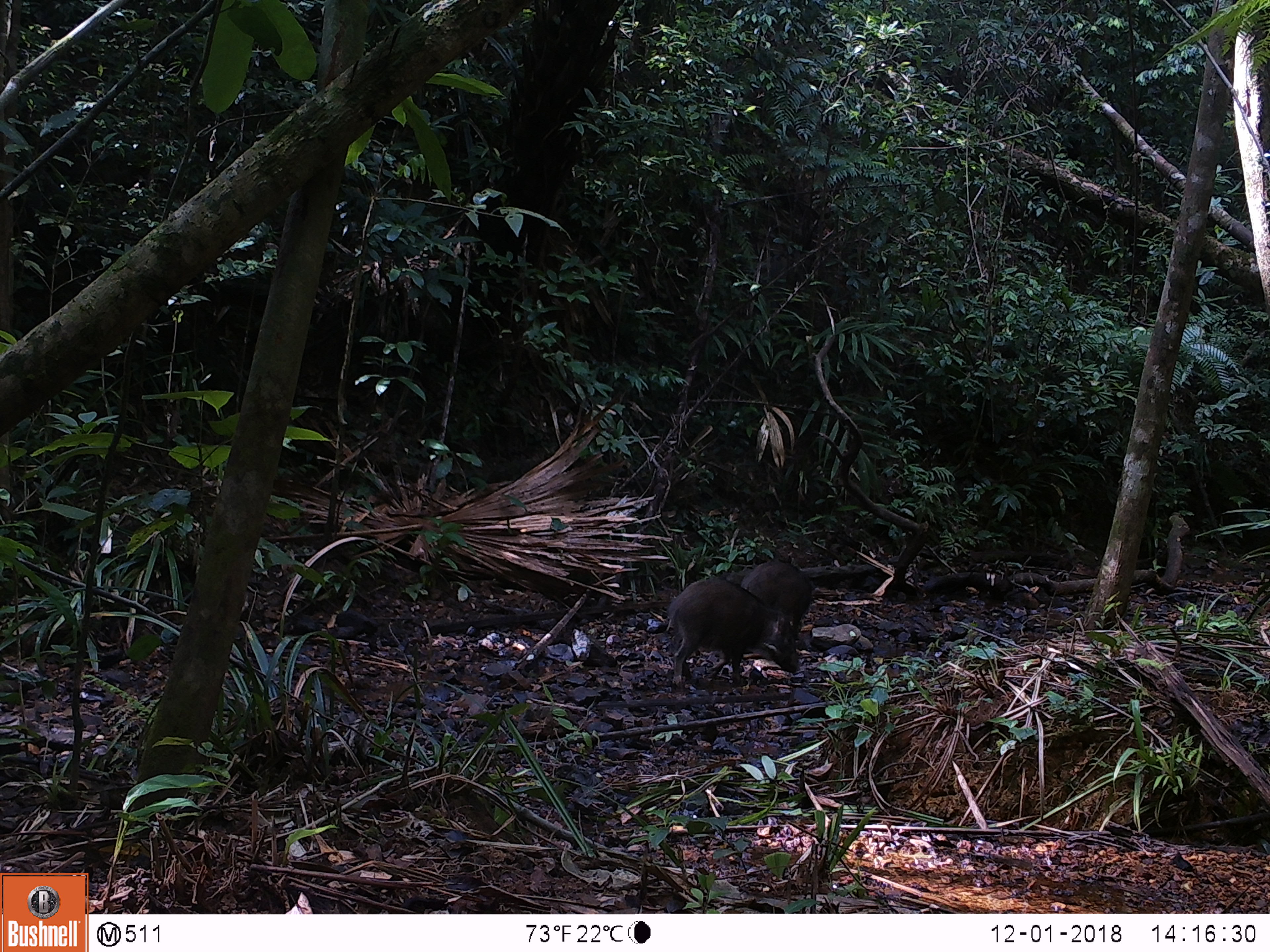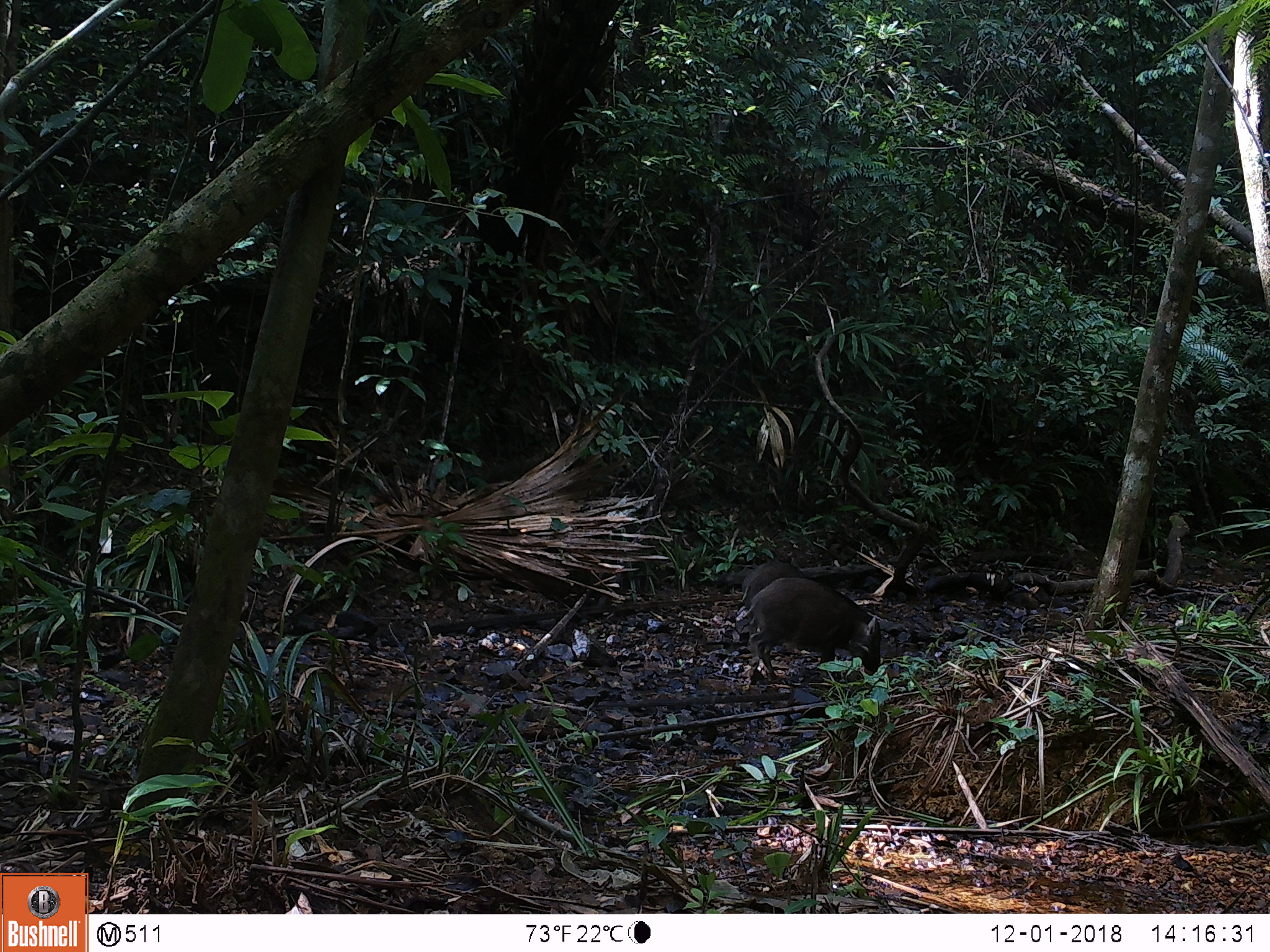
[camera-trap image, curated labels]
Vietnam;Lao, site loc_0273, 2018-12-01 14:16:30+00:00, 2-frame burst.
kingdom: Animalia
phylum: Chordata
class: Mammalia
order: Artiodactyla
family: Suidae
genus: Sus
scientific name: Sus scrofa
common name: eurasian wild pig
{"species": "eurasian wild pig (Sus scrofa)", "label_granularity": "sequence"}